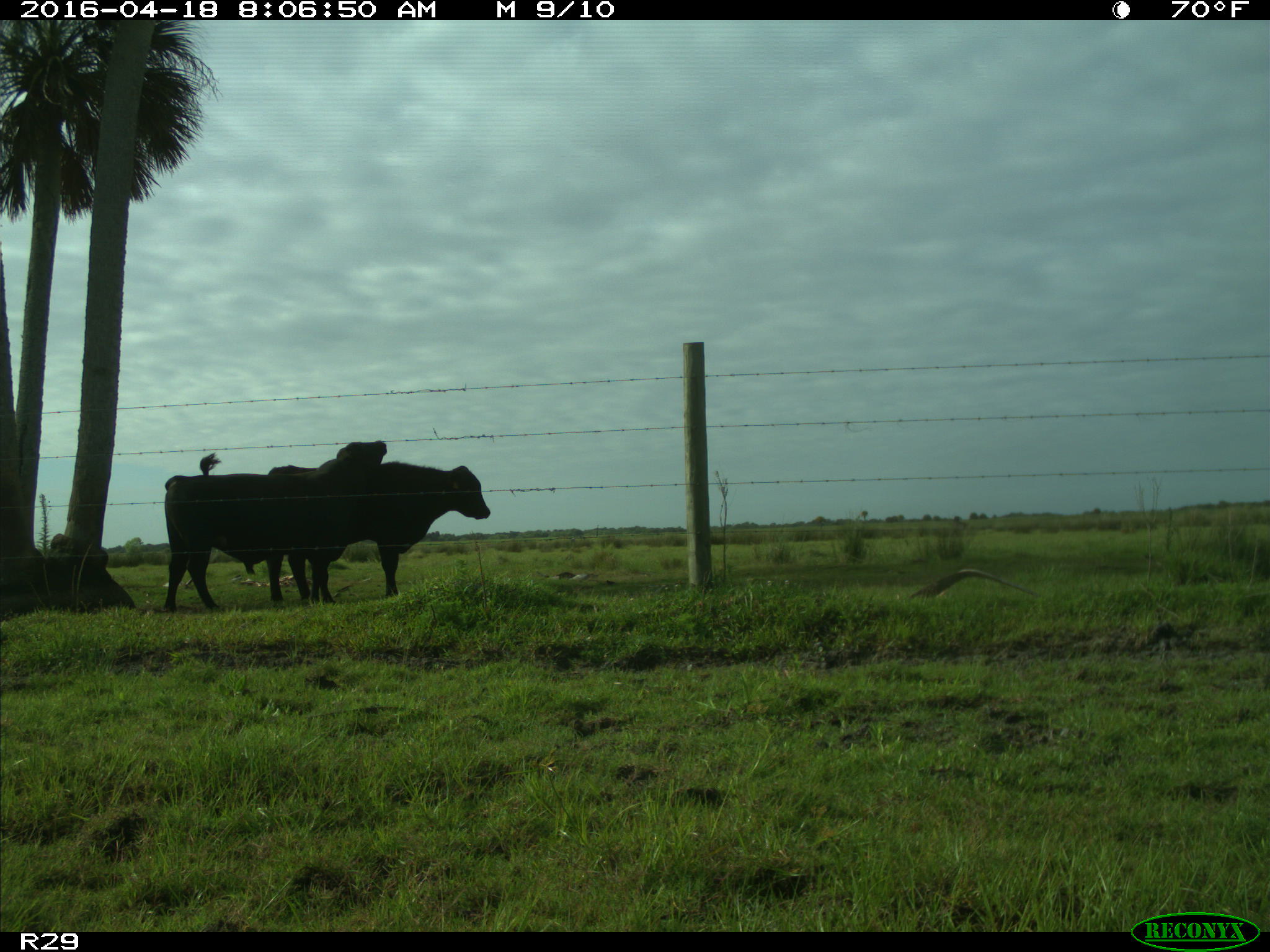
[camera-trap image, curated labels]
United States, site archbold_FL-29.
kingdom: Animalia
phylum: Chordata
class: Mammalia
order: Artiodactyla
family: Bovidae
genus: Bos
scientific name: Bos taurus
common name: domestic cow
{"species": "Bos taurus (domestic cow)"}